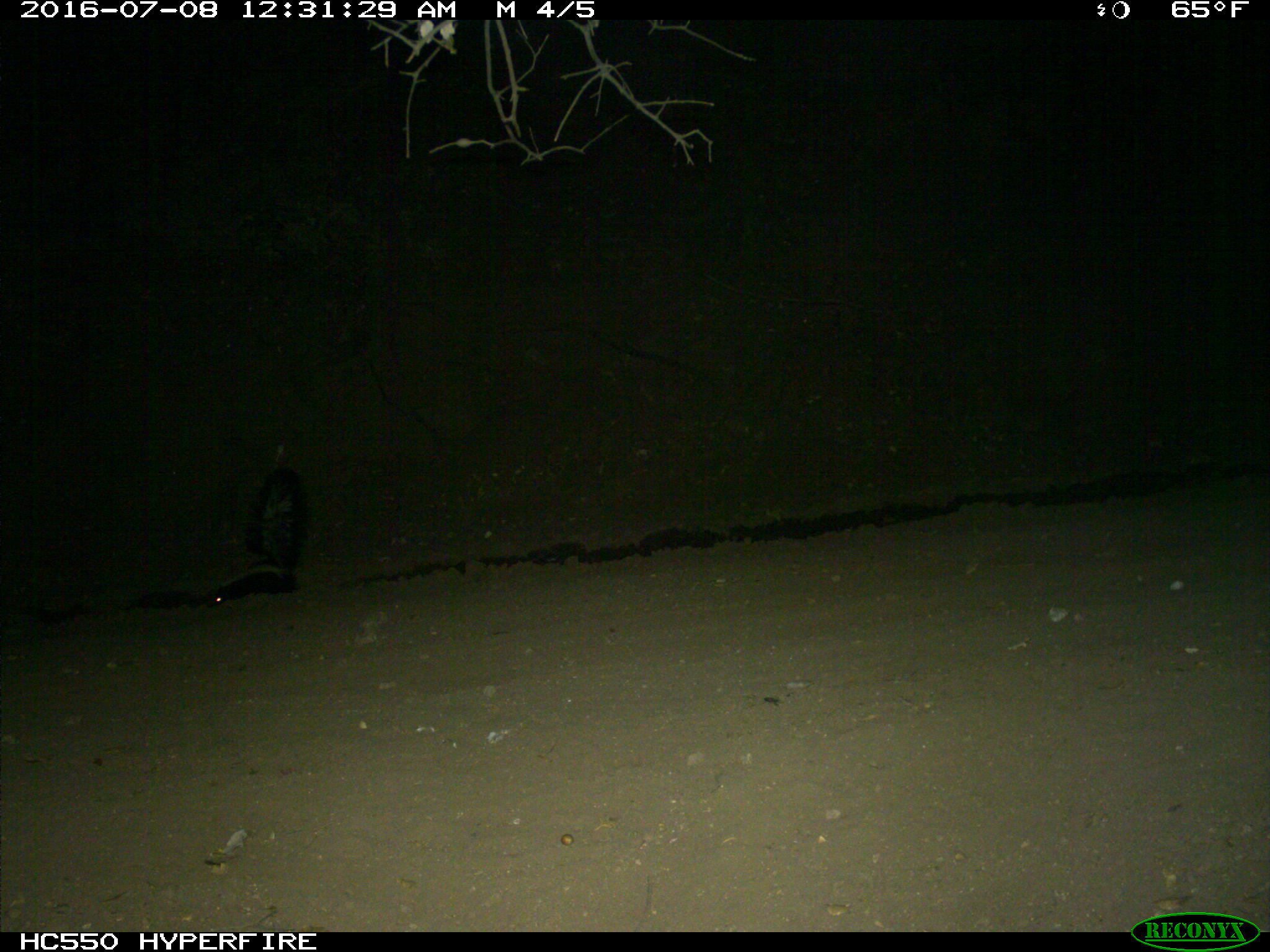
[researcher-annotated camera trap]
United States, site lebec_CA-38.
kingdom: Animalia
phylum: Chordata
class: Mammalia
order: Carnivora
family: Mephitidae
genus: Mephitis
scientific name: Mephitis mephitis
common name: striped skunk